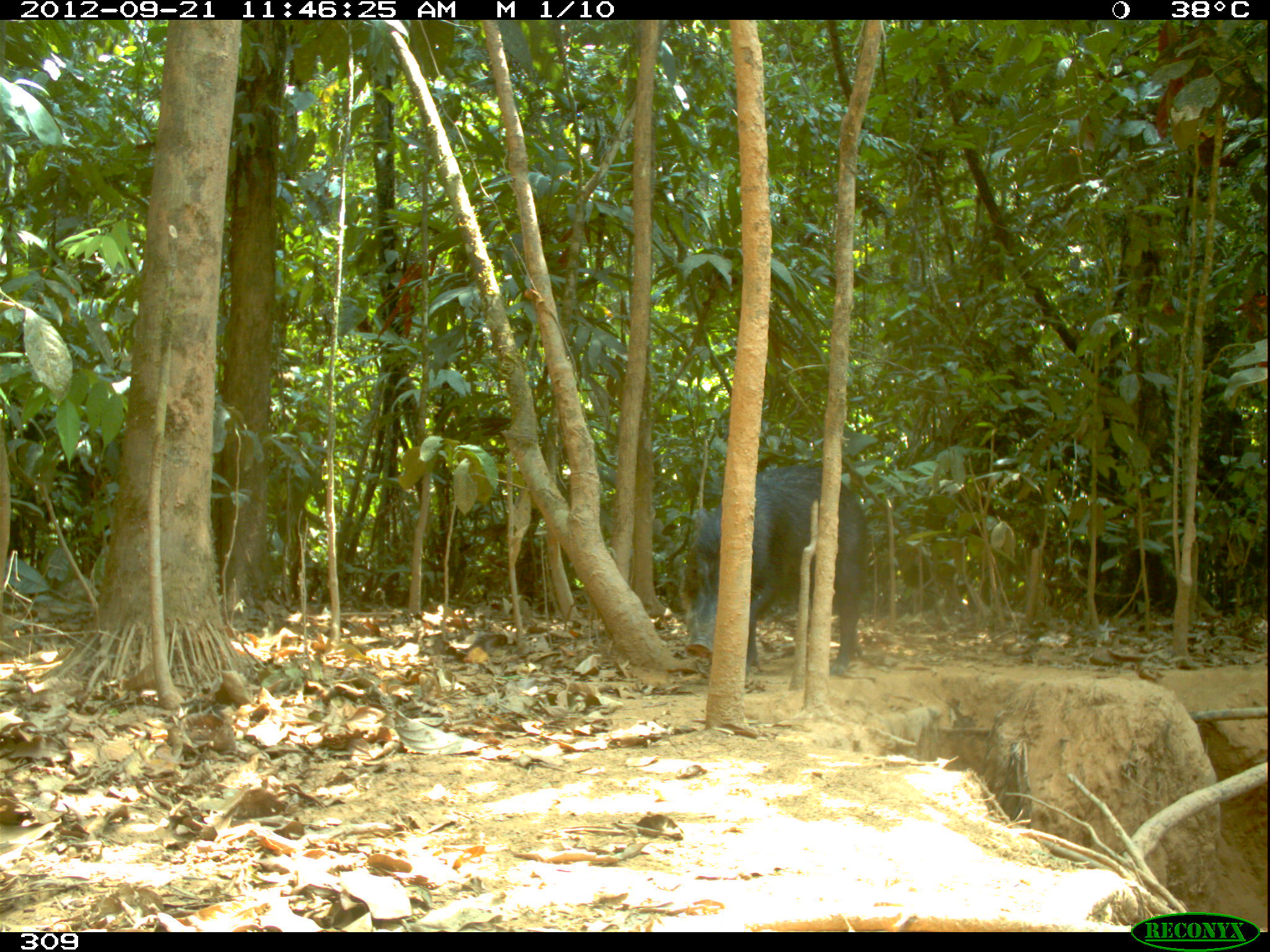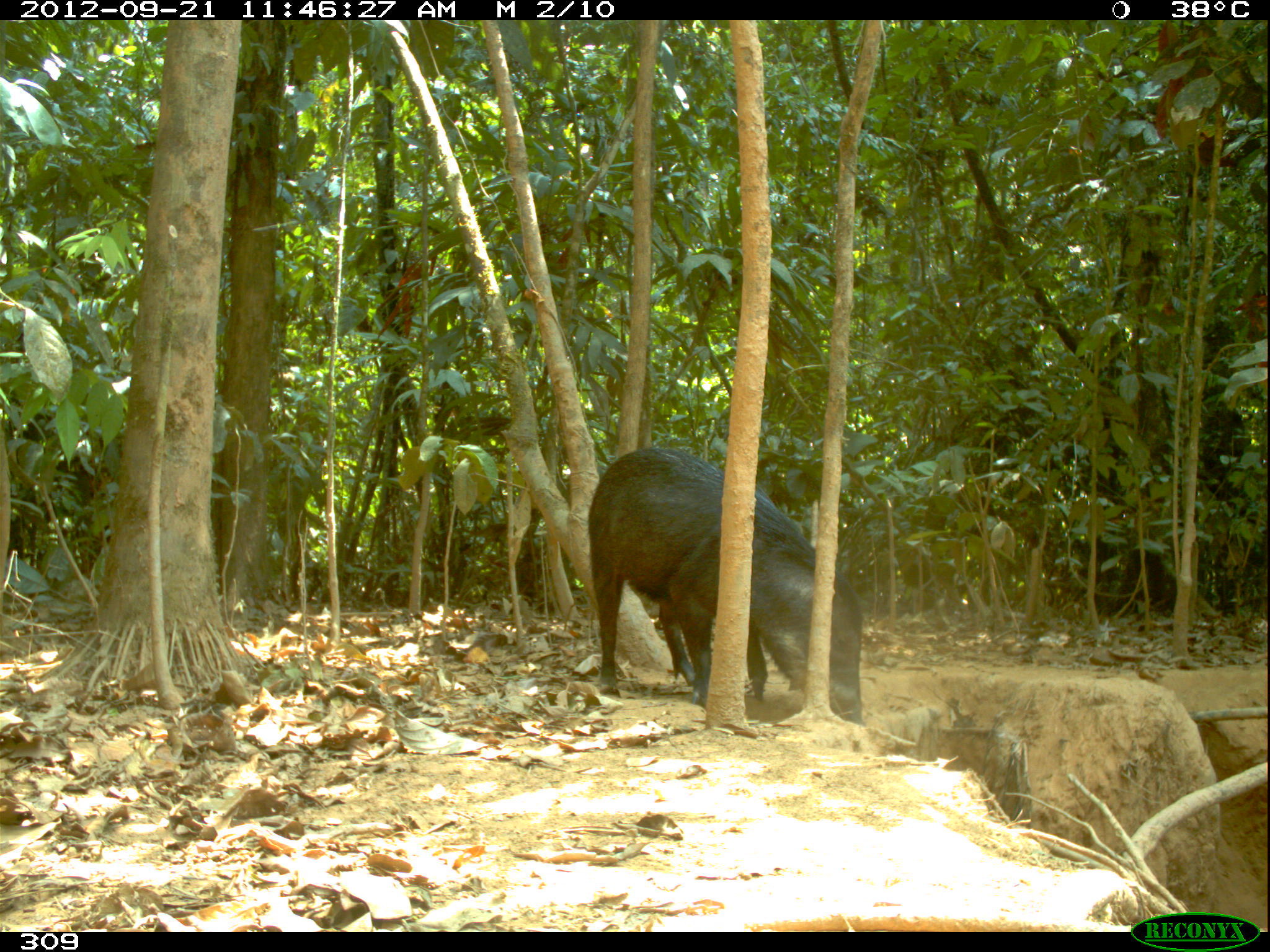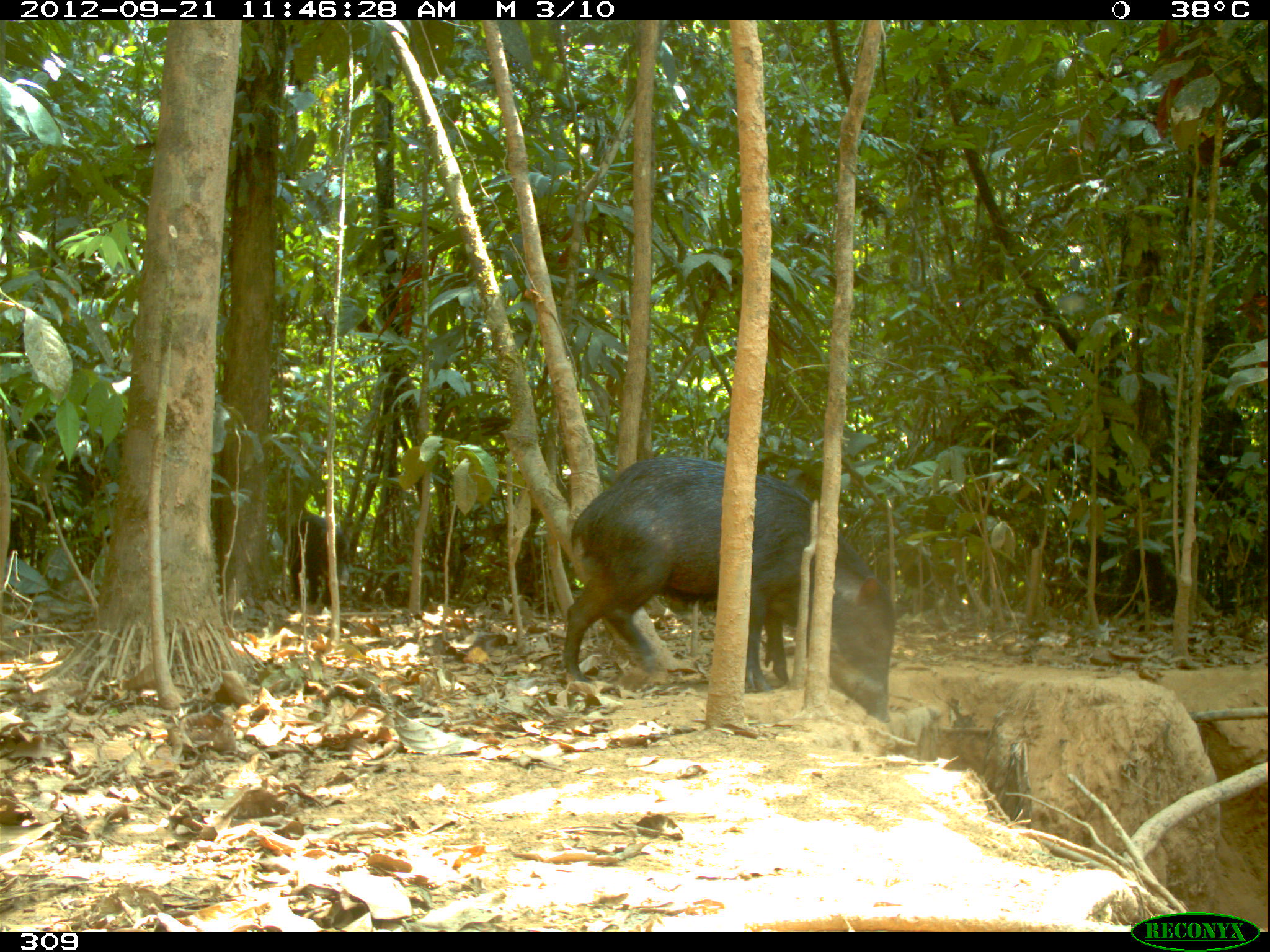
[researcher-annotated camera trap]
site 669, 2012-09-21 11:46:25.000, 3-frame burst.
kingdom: Animalia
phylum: Chordata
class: Mammalia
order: Artiodactyla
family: Tayassuidae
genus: Tayassu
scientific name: Tayassu pecari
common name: white-lipped peccary